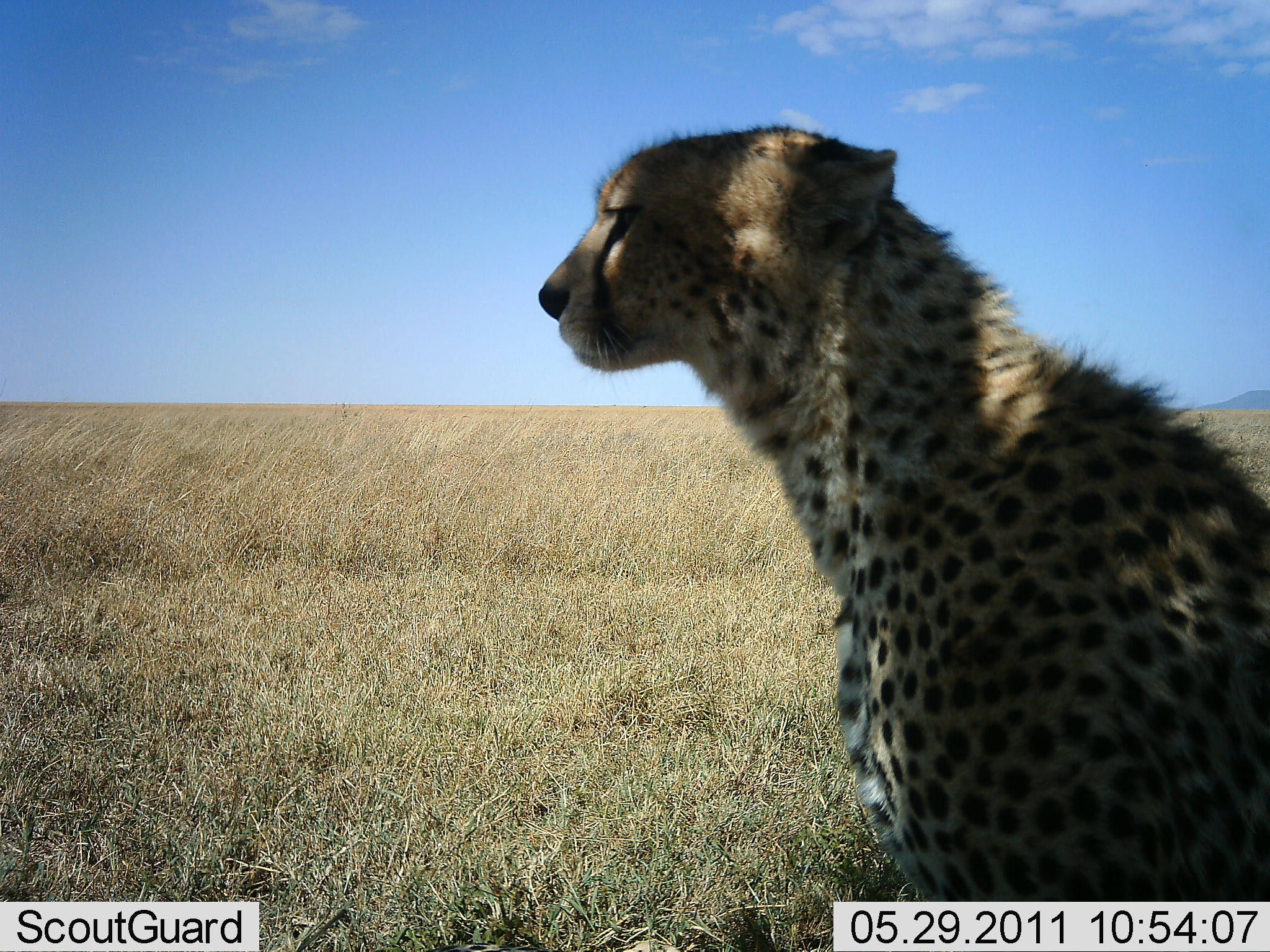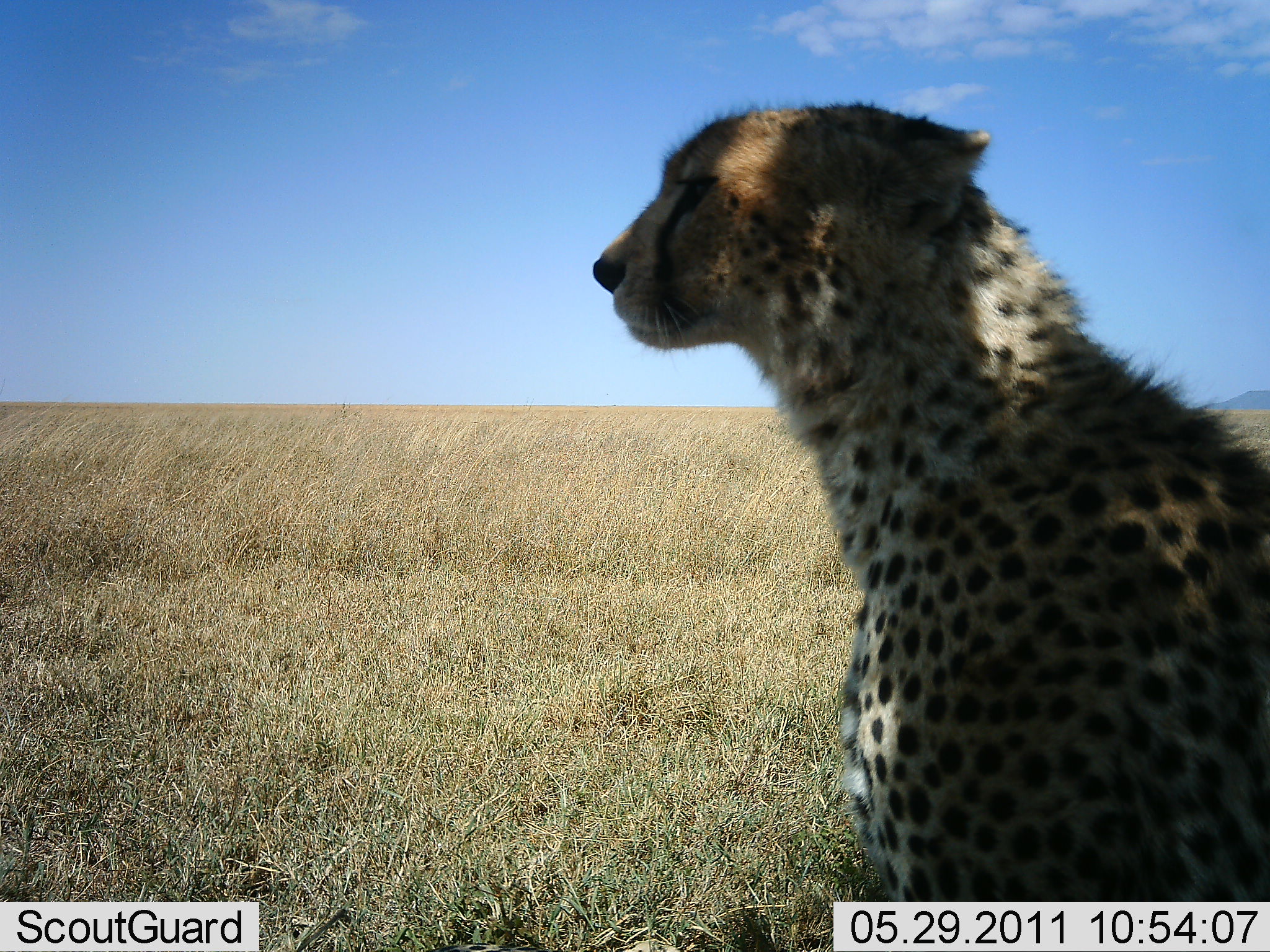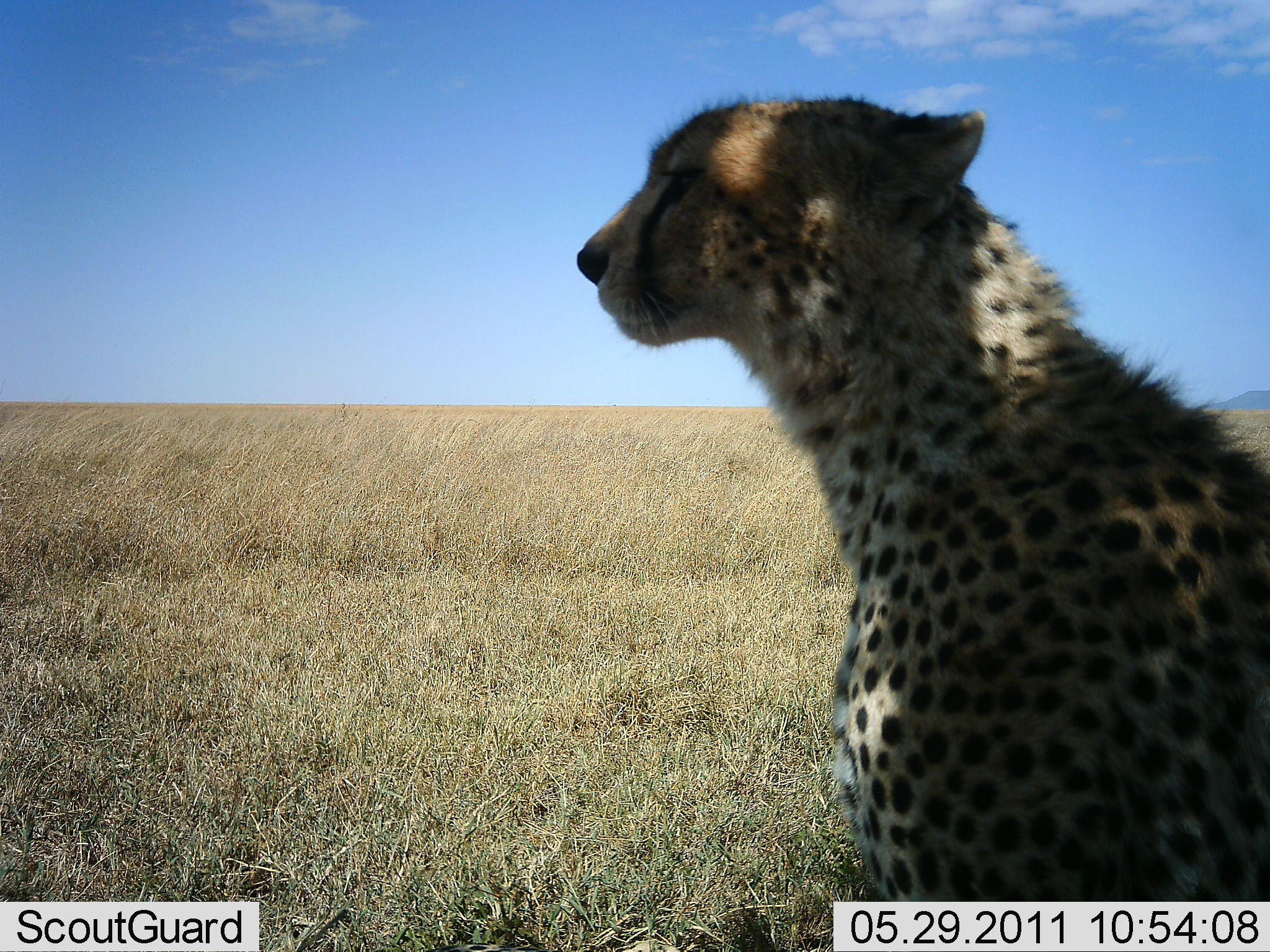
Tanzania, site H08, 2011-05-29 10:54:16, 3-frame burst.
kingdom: Animalia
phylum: Chordata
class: Mammalia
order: Carnivora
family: Felidae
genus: Acinonyx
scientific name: Acinonyx jubatus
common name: cheetah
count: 1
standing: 27%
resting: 80%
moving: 0%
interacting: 0%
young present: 0%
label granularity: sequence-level